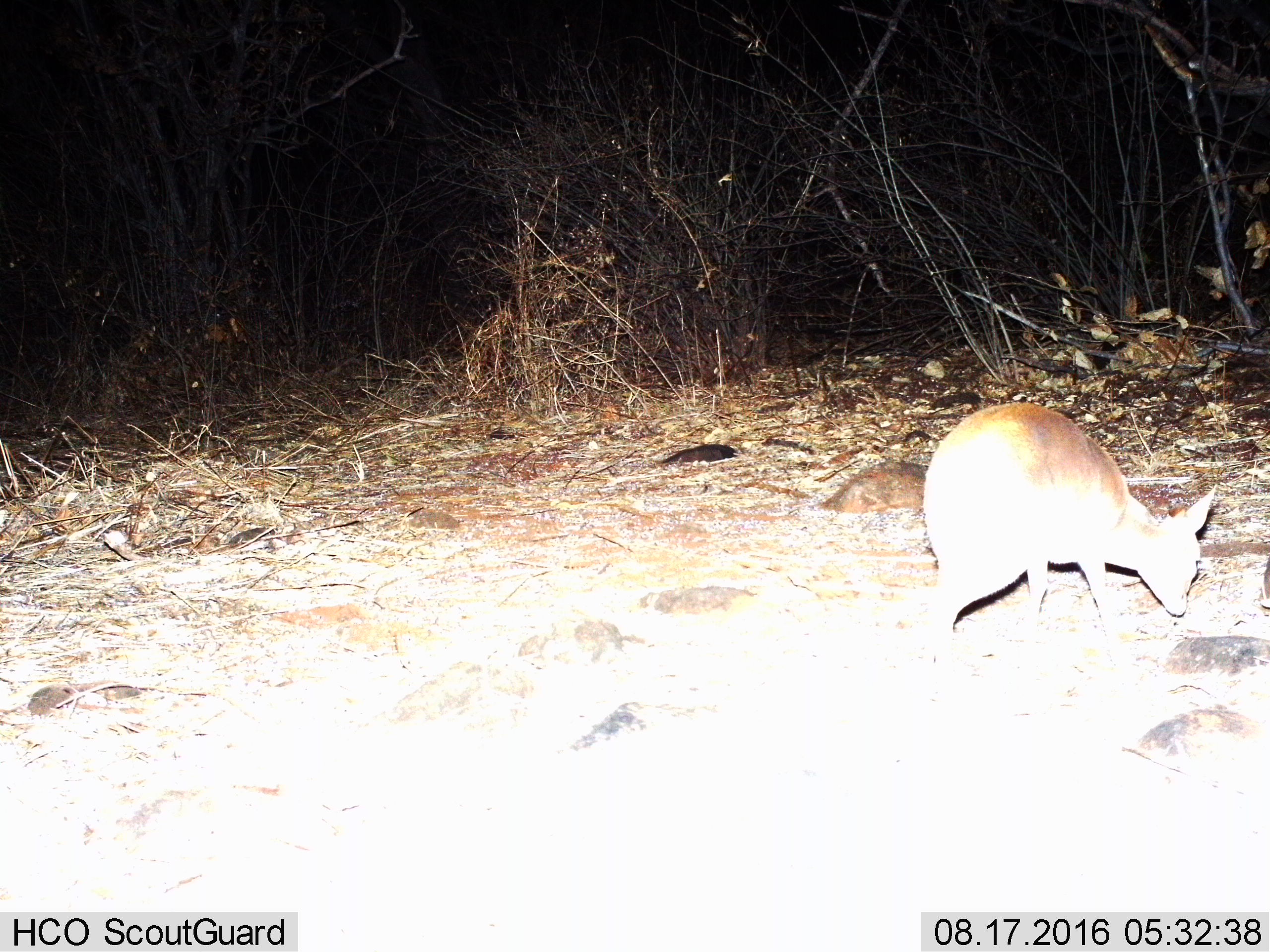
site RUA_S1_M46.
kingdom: Animalia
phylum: Chordata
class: Mammalia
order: Artiodactyla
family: Bovidae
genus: Madoqua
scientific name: Madoqua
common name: dik-dik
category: dikdik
Dikdik (dik-dik) (Madoqua), count 1. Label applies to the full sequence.